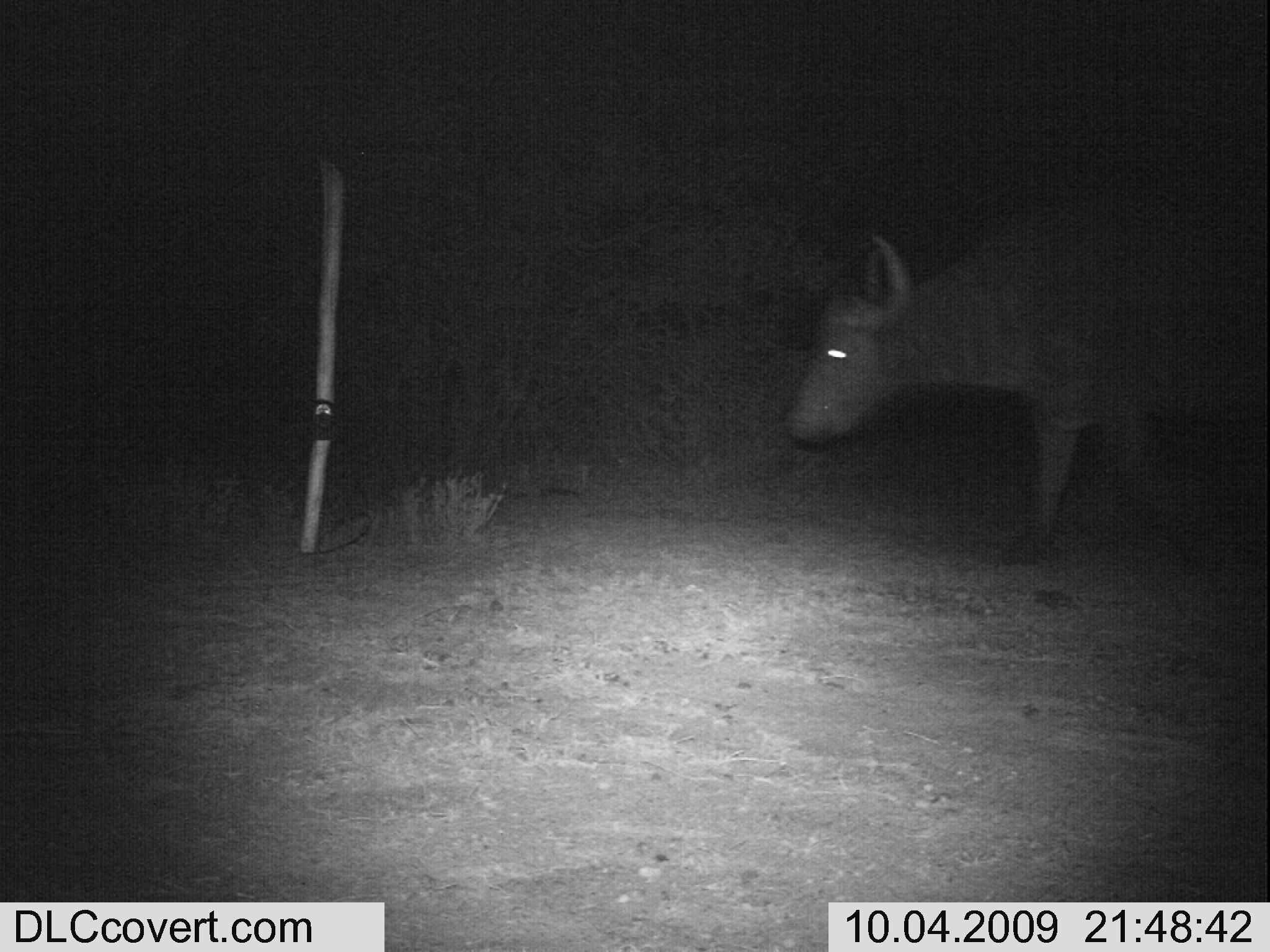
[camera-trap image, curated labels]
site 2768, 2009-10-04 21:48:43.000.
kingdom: Animalia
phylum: Chordata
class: Mammalia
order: Artiodactyla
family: Bovidae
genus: Syncerus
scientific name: Syncerus caffer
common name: african buffalo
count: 1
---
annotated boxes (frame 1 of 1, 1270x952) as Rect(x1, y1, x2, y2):
syncerus caffer: Rect(779, 165, 1270, 567)